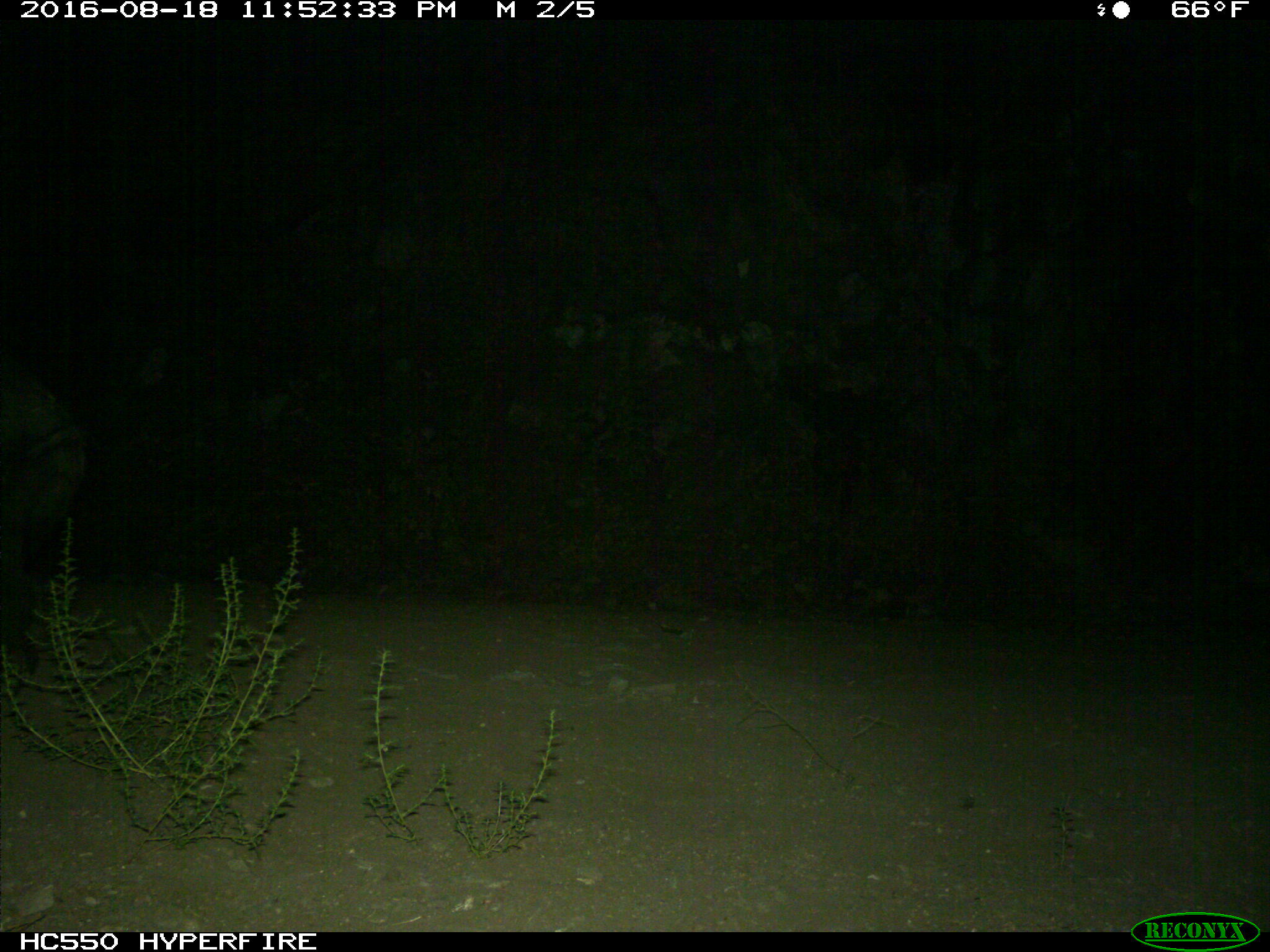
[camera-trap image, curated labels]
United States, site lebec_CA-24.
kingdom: Animalia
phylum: Chordata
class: Mammalia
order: Artiodactyla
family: Suidae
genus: Sus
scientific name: Sus scrofa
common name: wild boar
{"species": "Sus scrofa (wild boar)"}